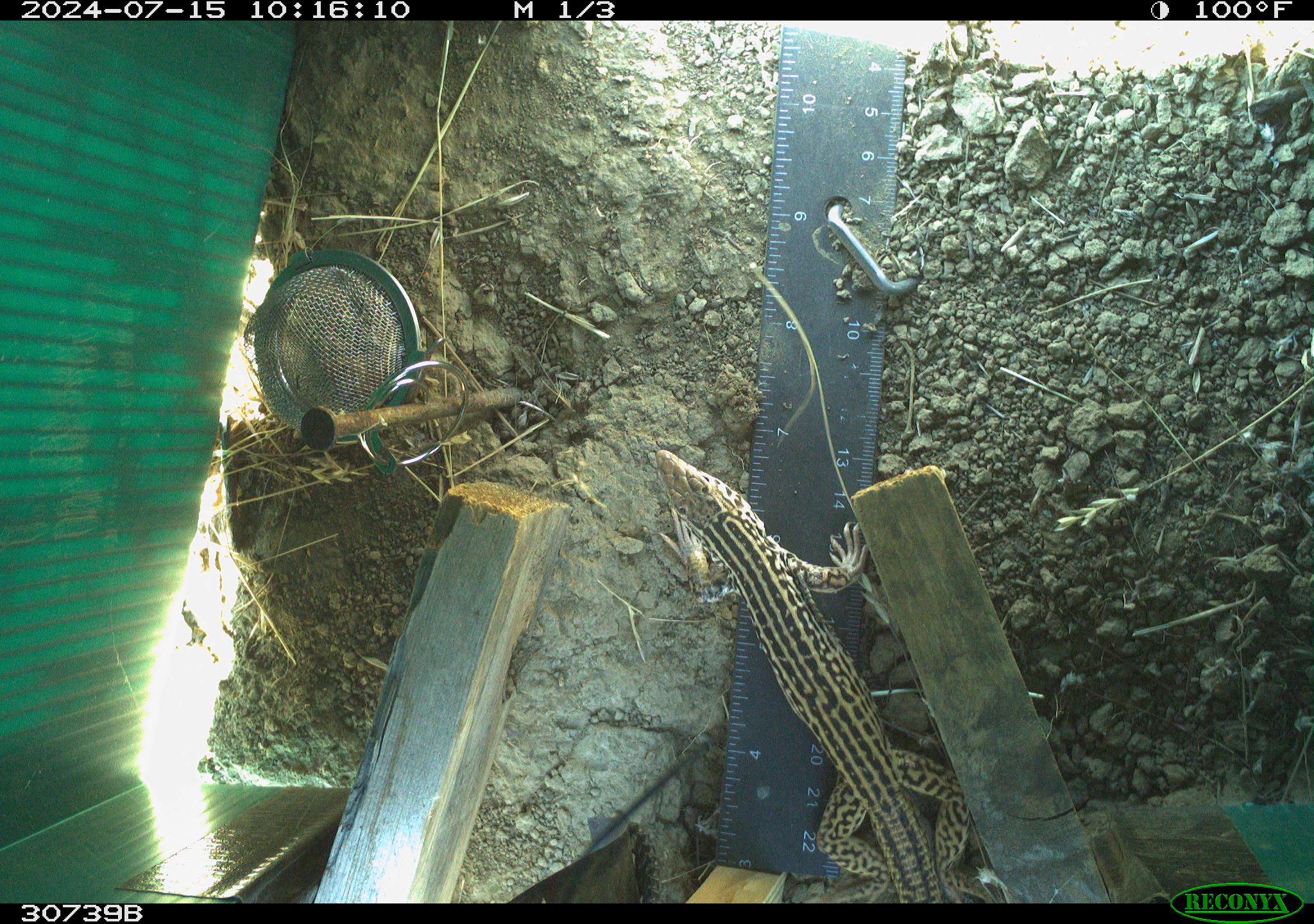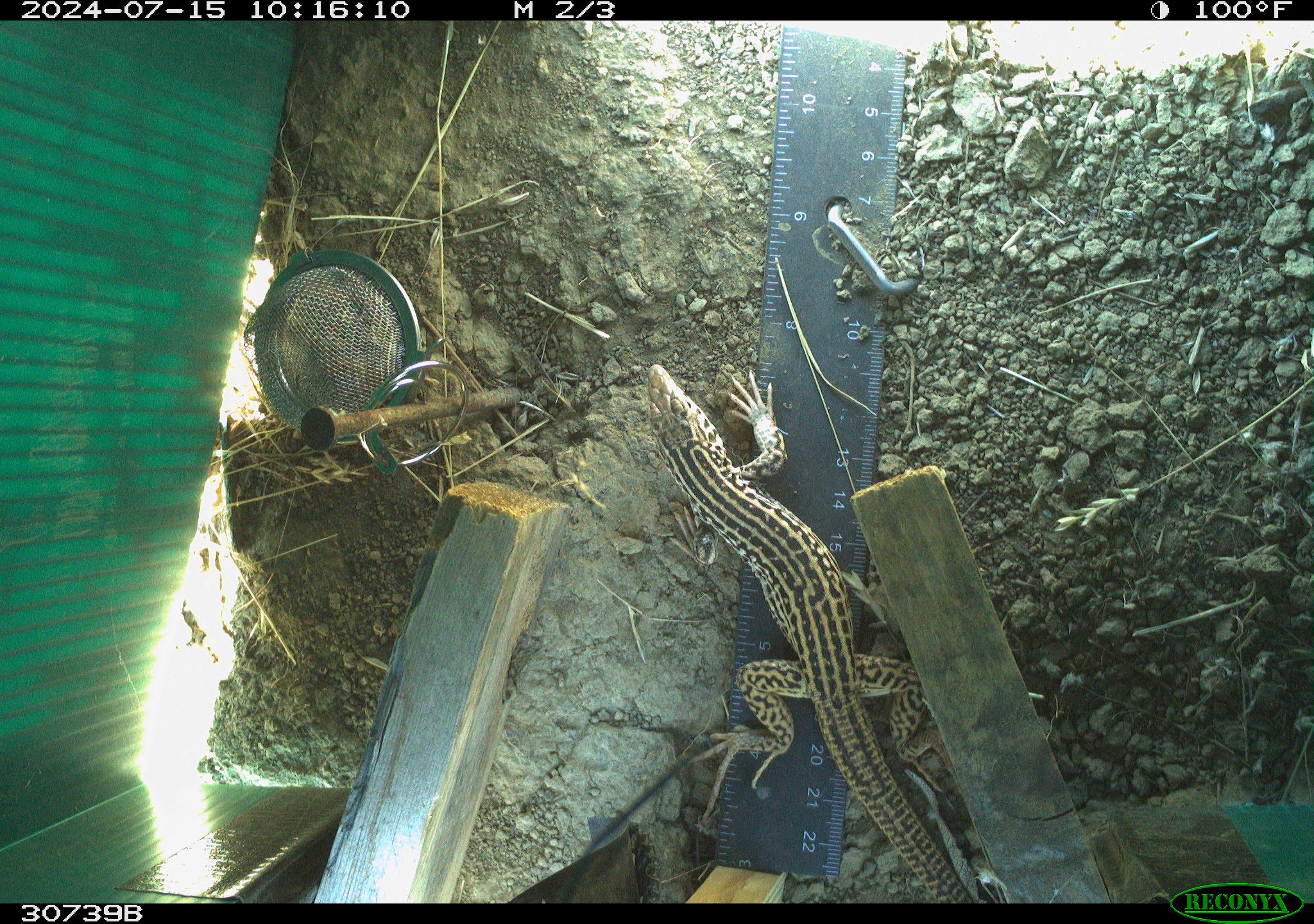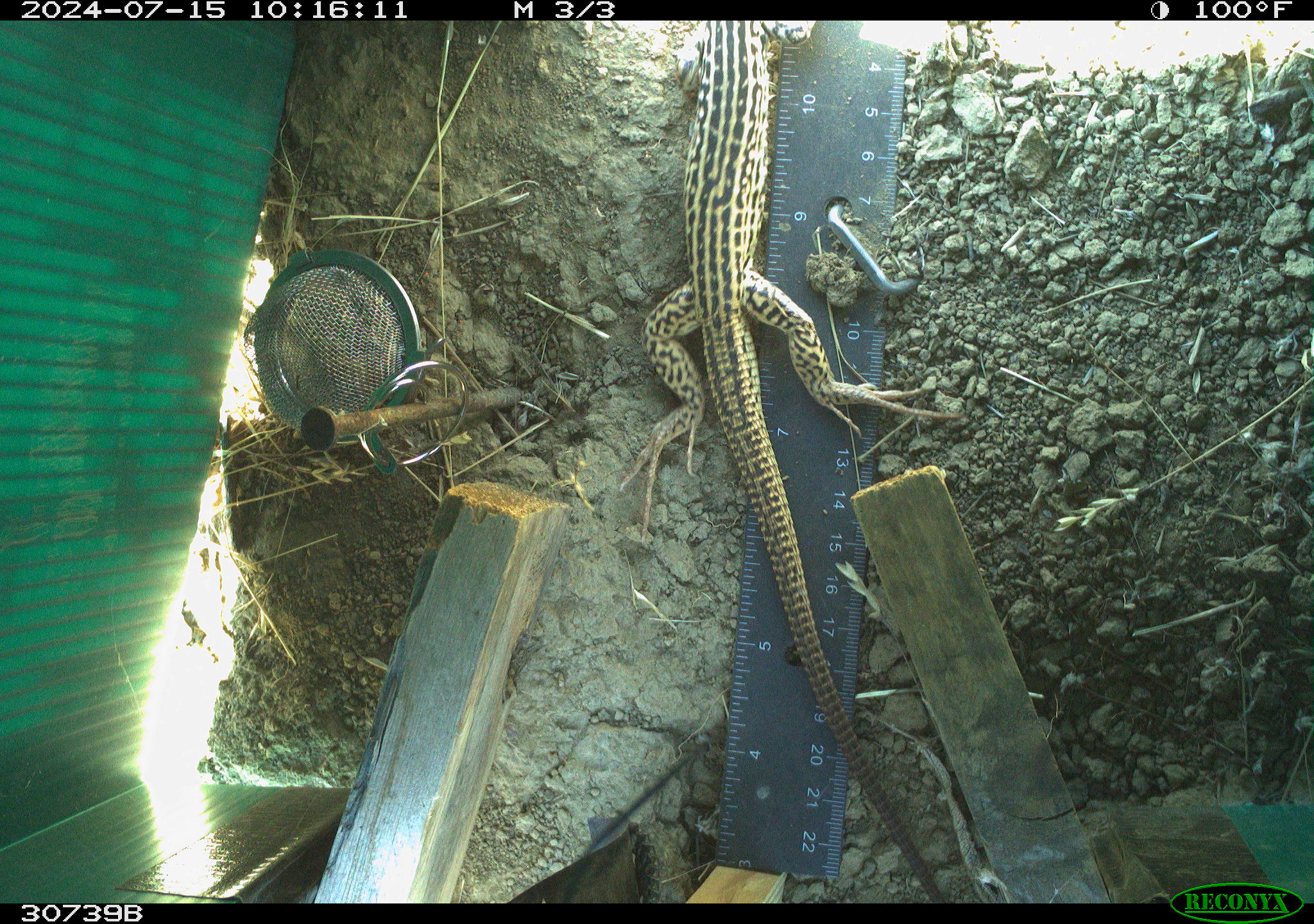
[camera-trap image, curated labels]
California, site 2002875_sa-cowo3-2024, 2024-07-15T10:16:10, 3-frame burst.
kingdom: Animalia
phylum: Chordata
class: Reptilia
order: Squamata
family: Teiidae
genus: Aspidoscelis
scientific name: Aspidoscelis tigris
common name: western whiptail